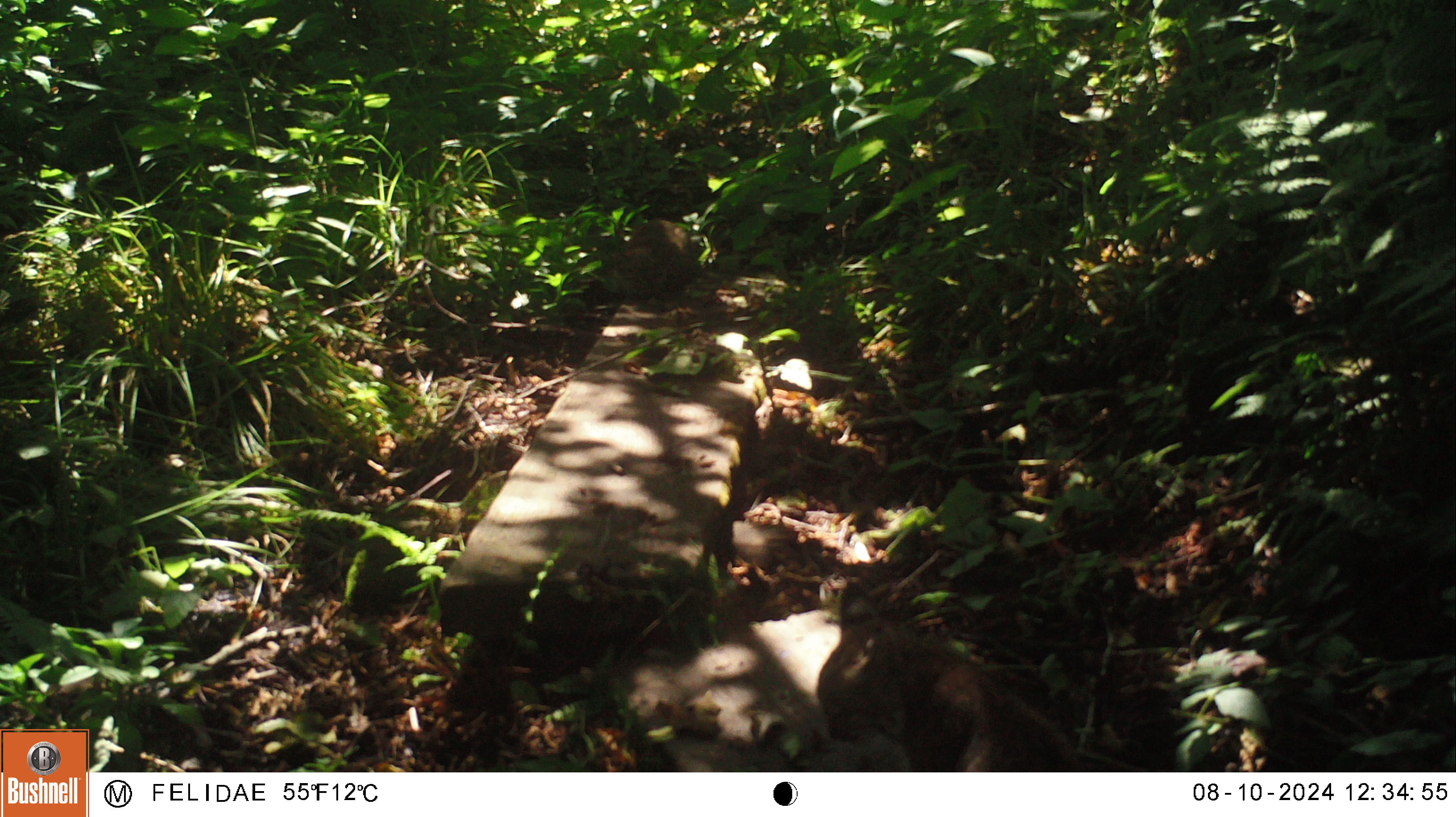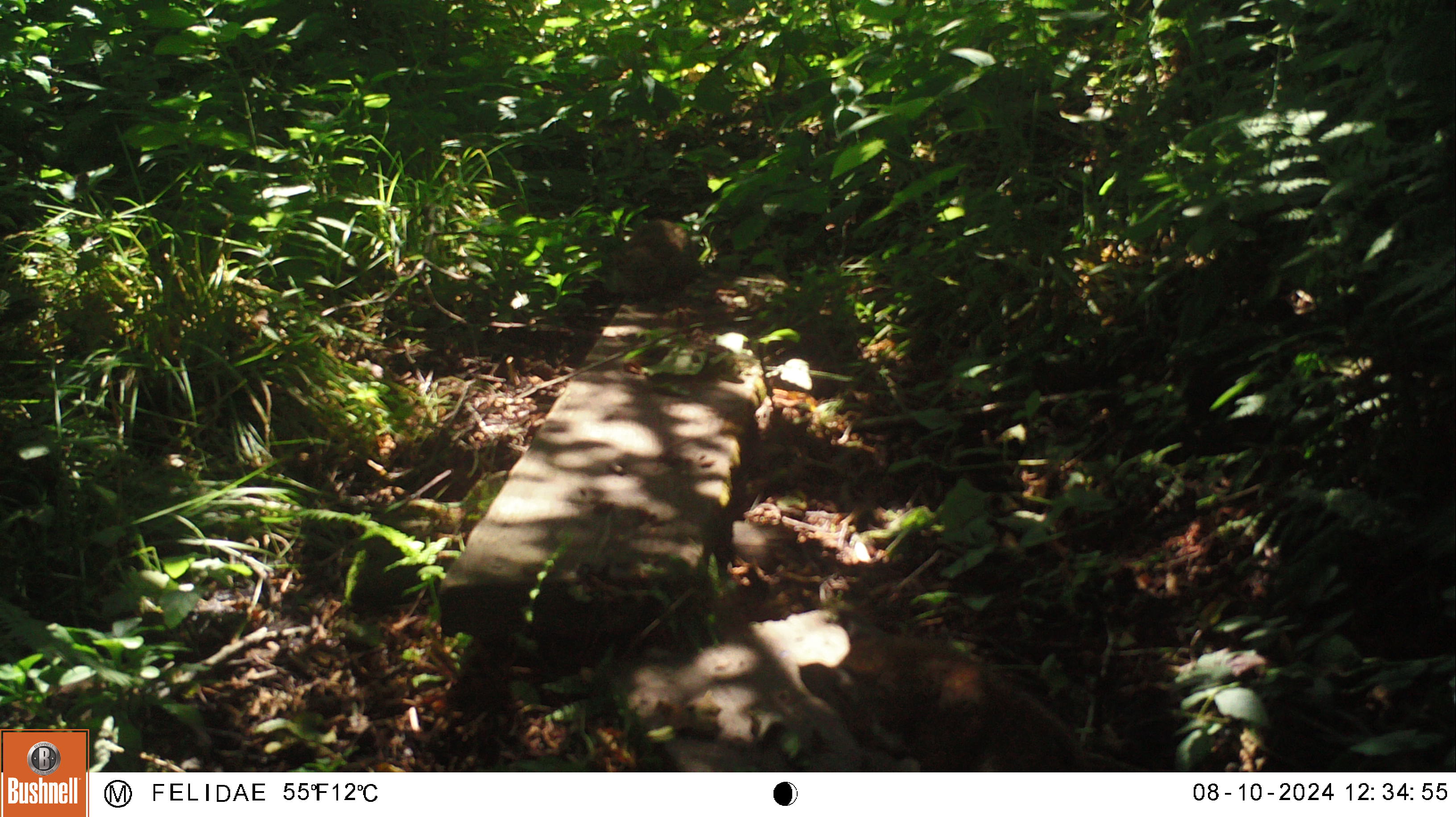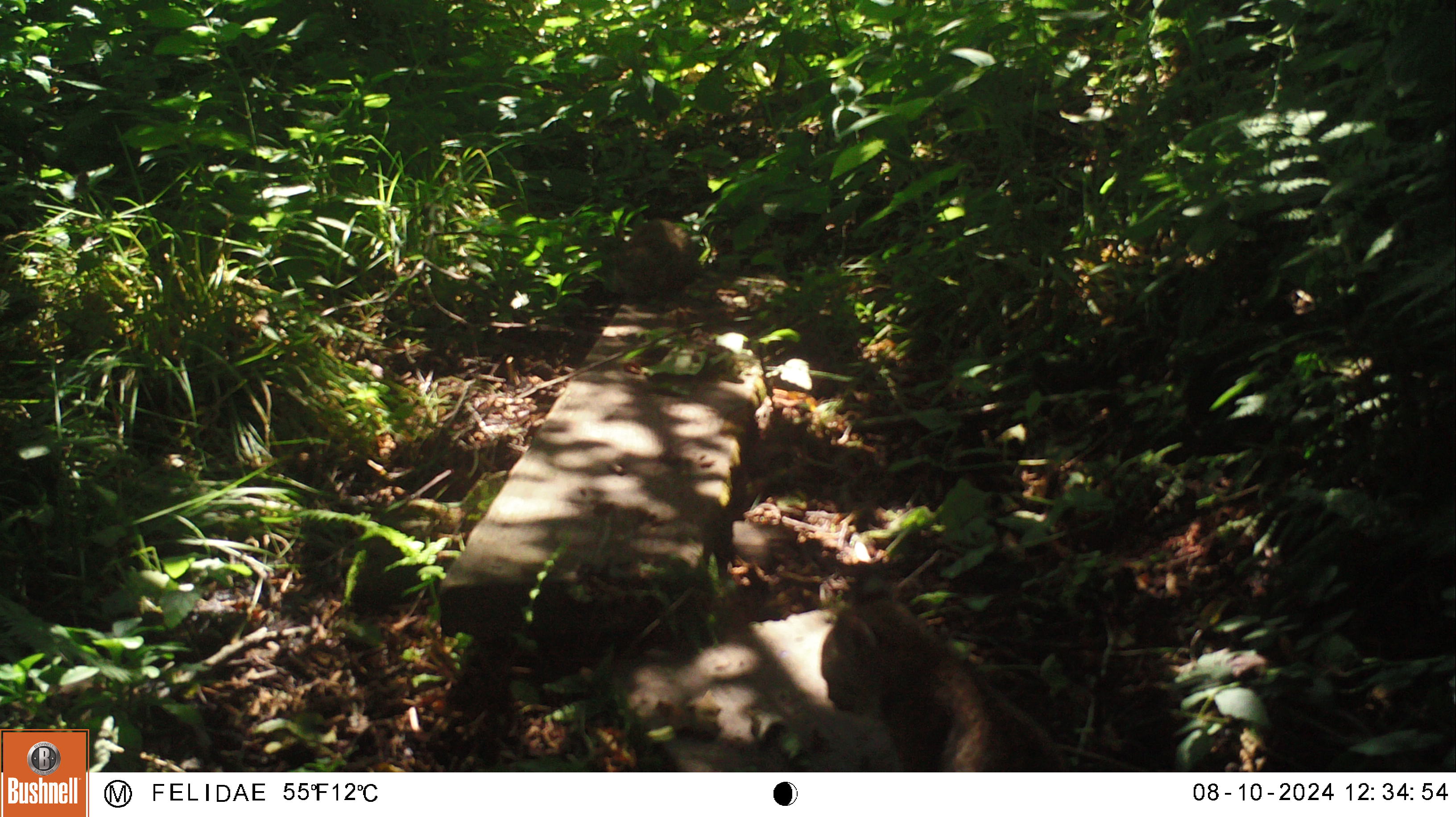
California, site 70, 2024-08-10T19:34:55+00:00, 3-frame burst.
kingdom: Animalia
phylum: Chordata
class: Mammalia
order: Carnivora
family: Felidae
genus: Lynx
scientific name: Lynx rufus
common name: bobcat